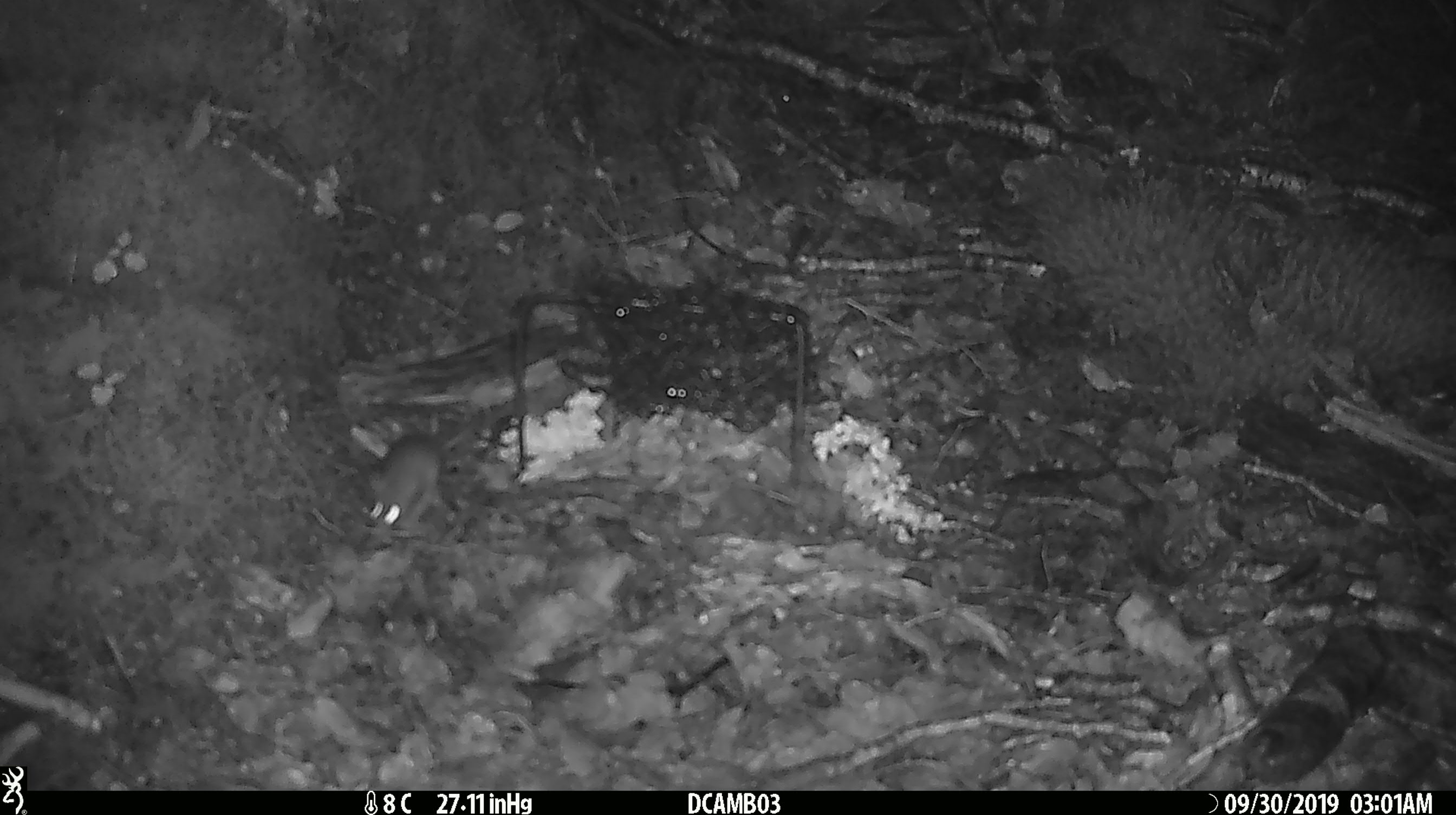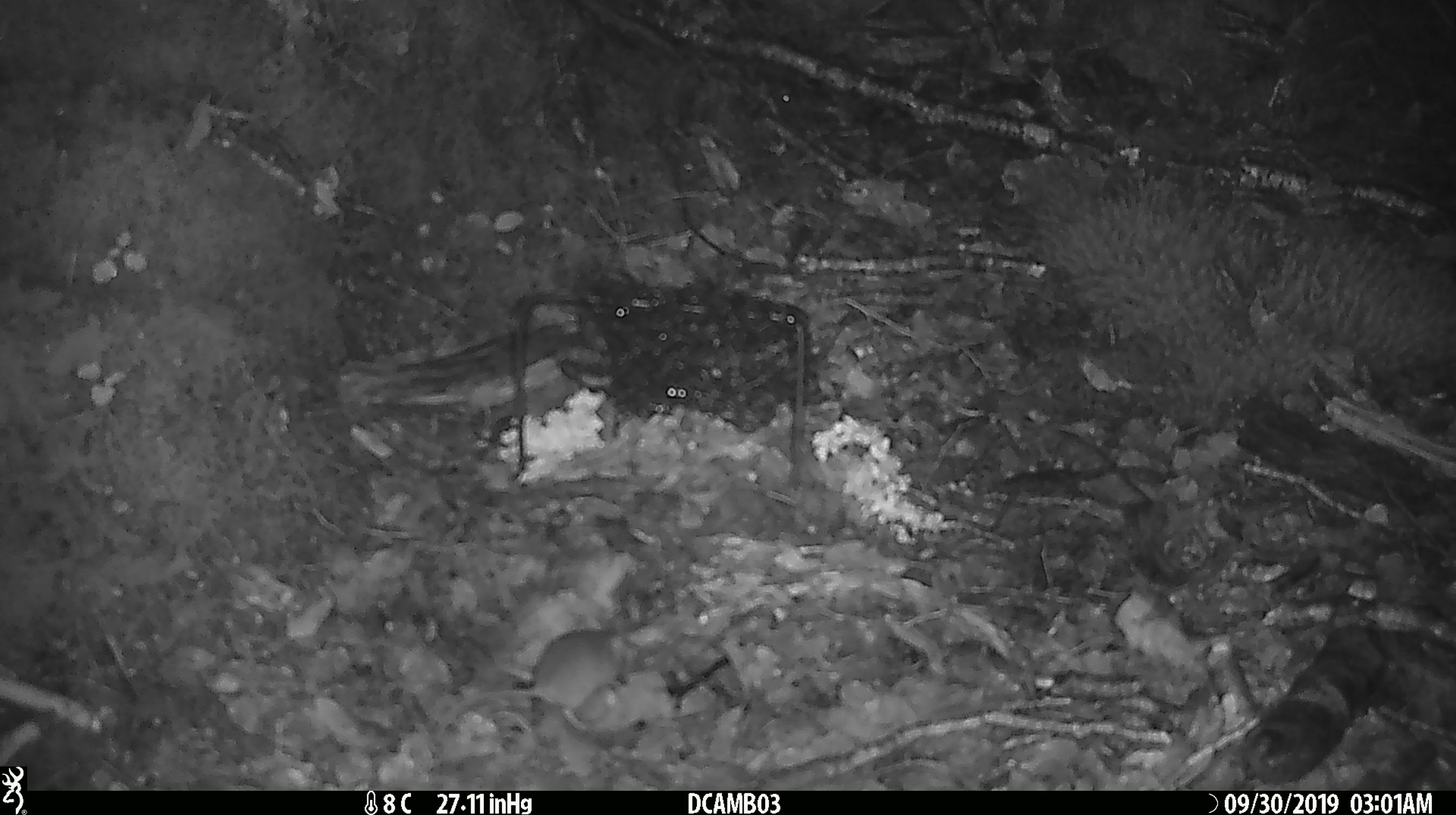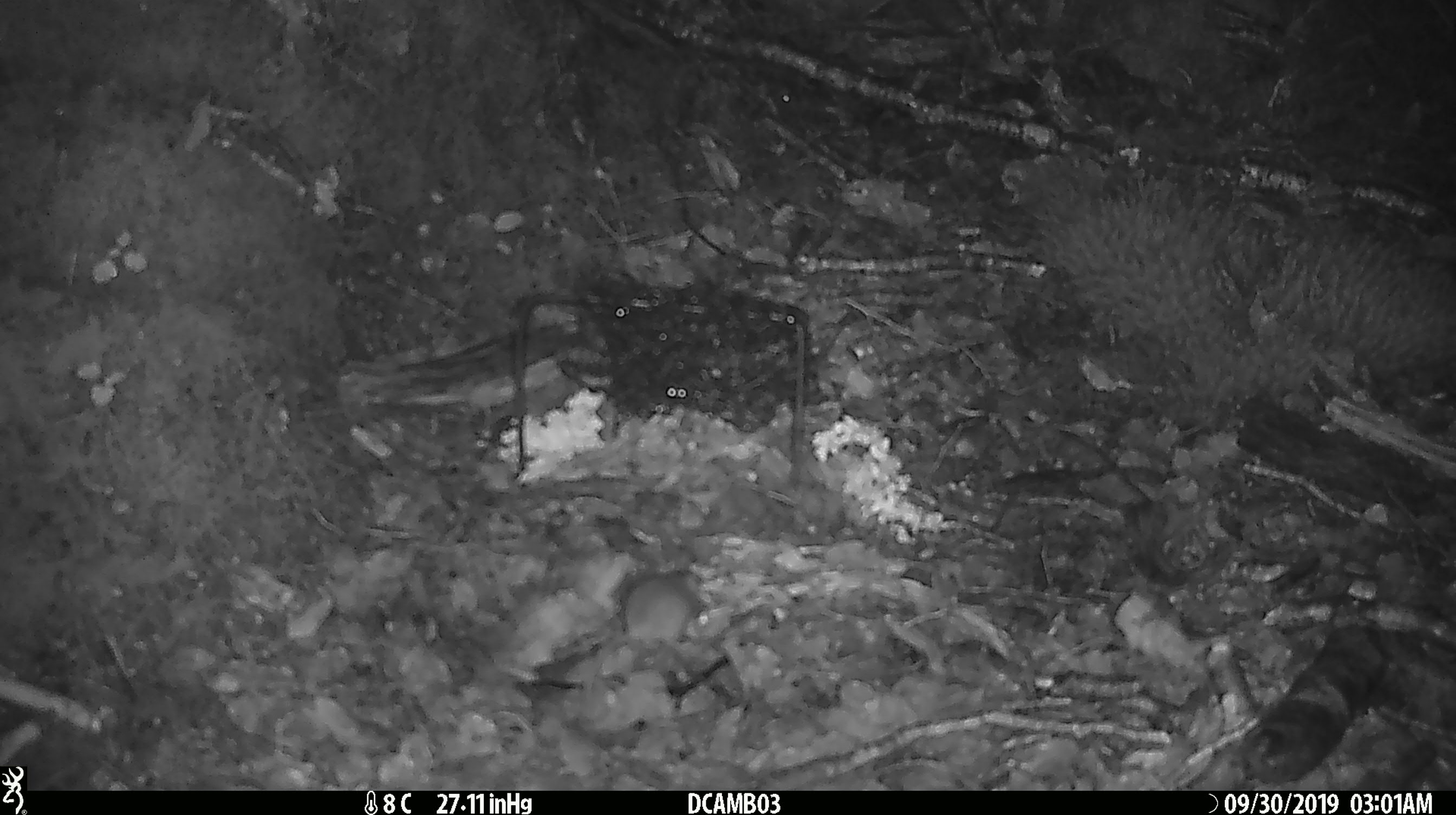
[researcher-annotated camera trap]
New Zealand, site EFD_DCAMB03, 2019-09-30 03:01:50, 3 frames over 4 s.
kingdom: Animalia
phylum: Chordata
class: Mammalia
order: Rodentia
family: Muridae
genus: Mus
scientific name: Mus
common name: mouse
Mouse (Mus).